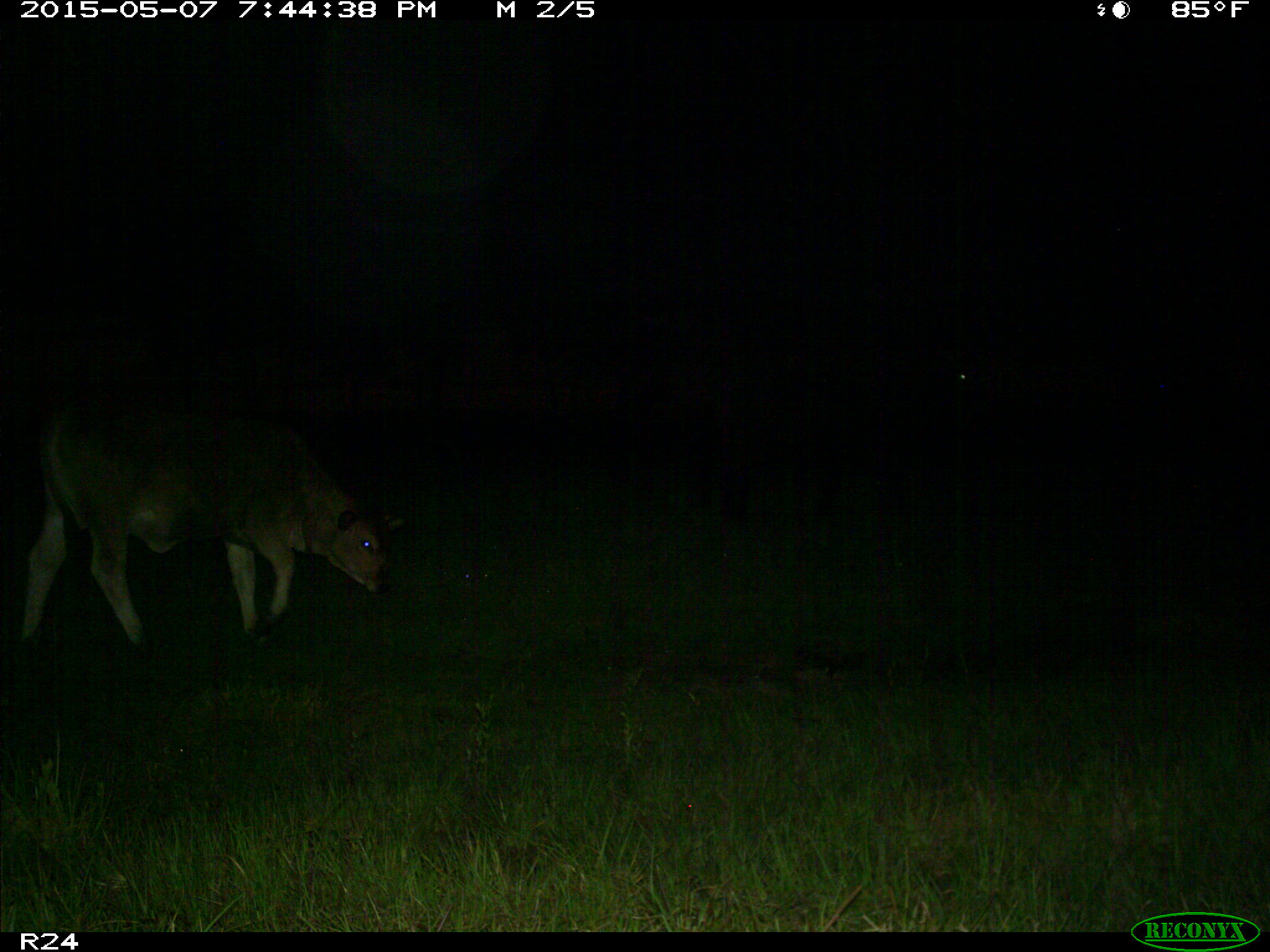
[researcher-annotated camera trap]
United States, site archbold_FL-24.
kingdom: Animalia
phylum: Chordata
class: Mammalia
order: Artiodactyla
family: Bovidae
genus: Bos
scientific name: Bos taurus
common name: domestic cow